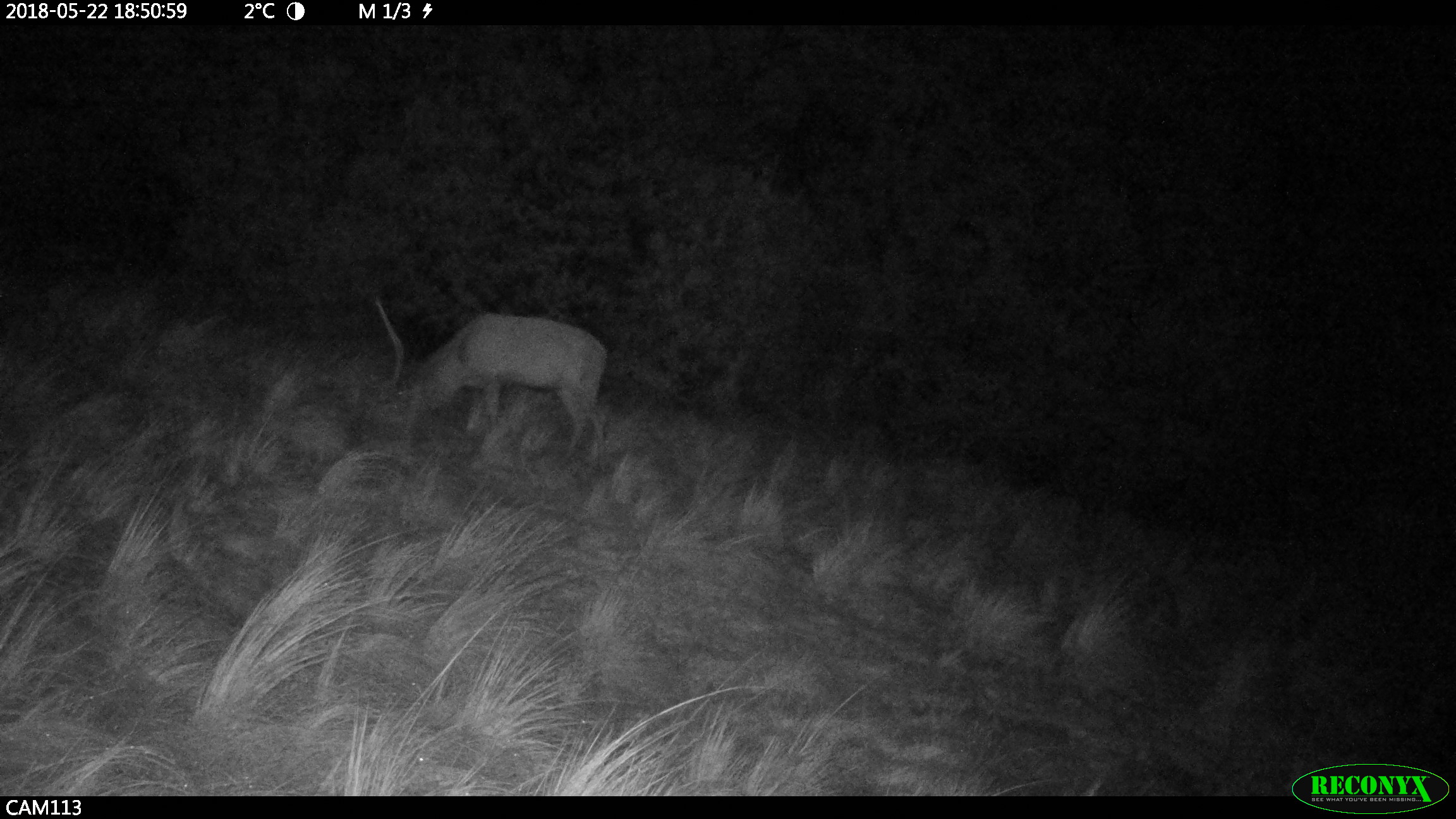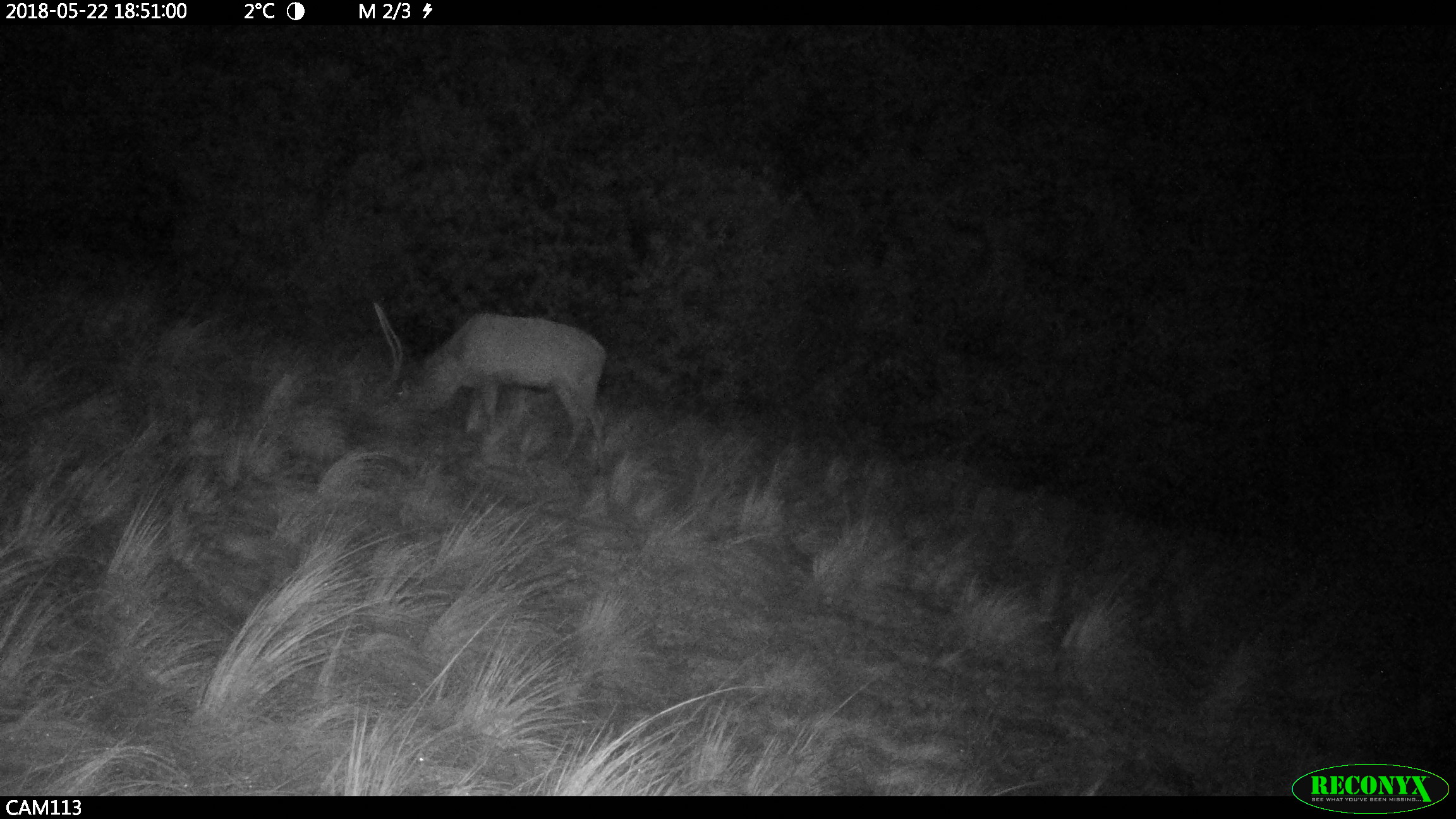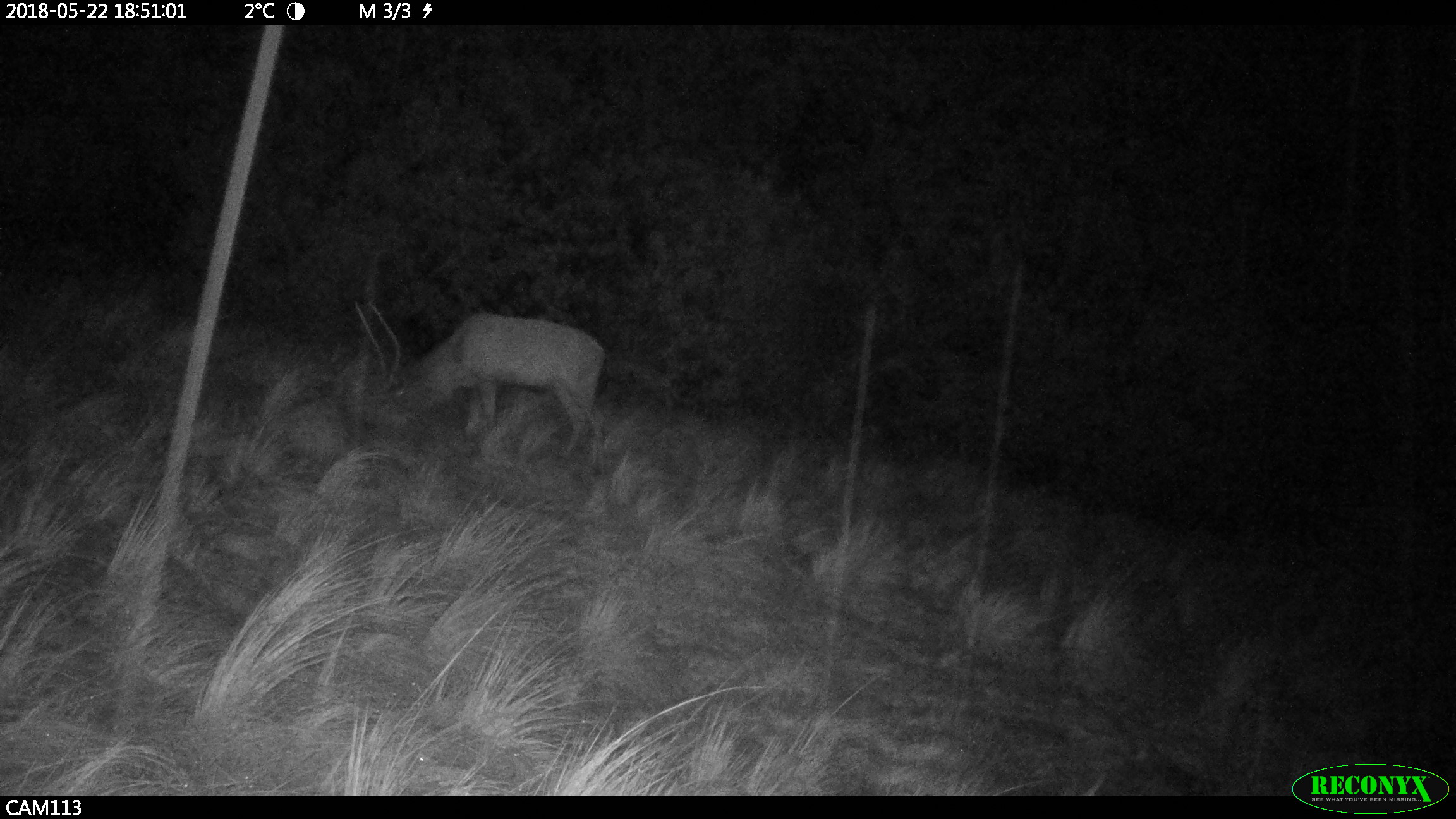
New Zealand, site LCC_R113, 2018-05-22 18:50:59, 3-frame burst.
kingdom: Animalia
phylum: Chordata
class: Mammalia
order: Artiodactyla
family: Cervidae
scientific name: Cervidae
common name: deer